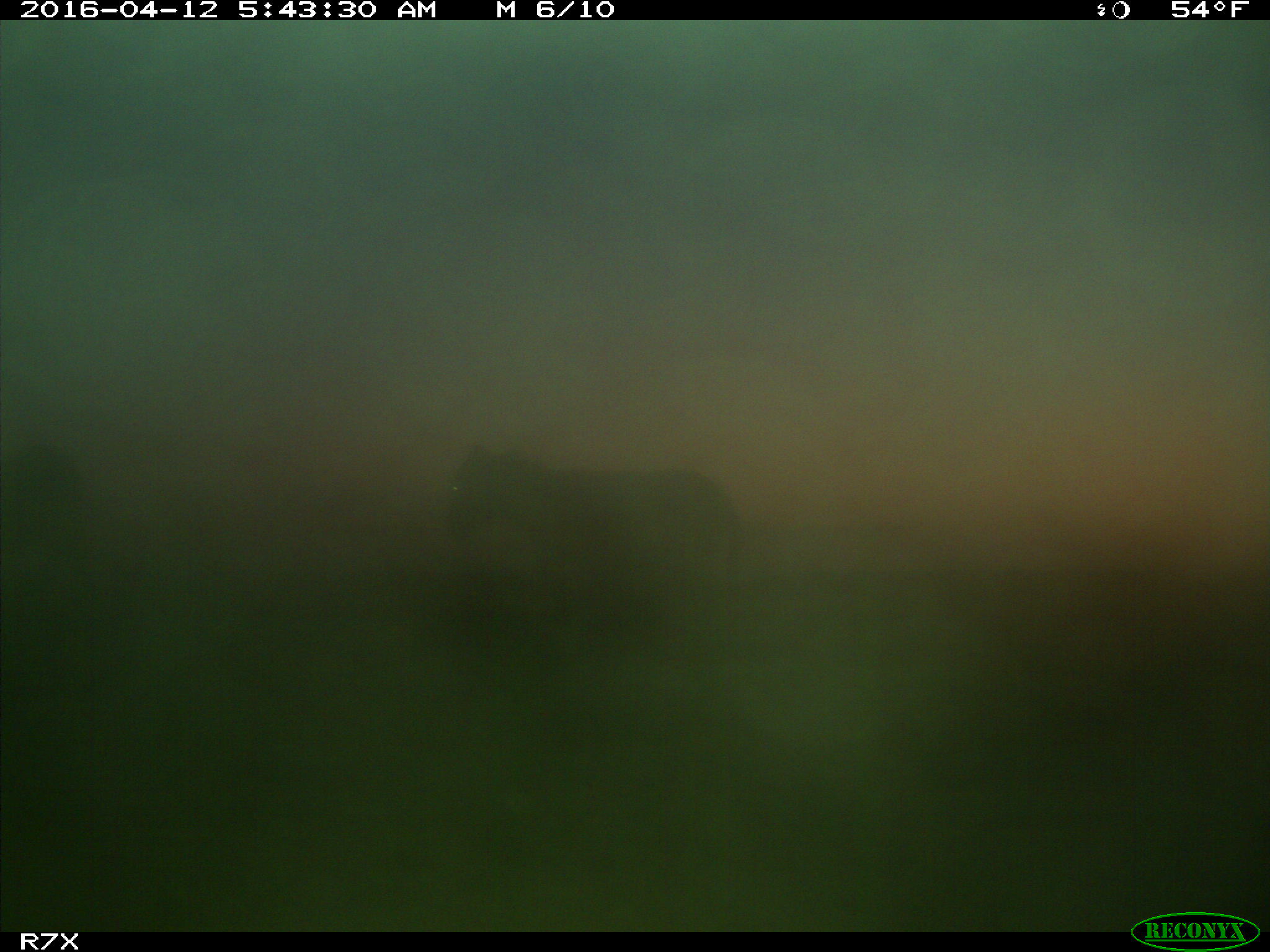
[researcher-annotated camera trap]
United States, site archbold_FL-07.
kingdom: Animalia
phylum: Chordata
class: Mammalia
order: Artiodactyla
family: Bovidae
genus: Bos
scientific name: Bos taurus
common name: domestic cow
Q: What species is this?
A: Bos taurus (domestic cow).